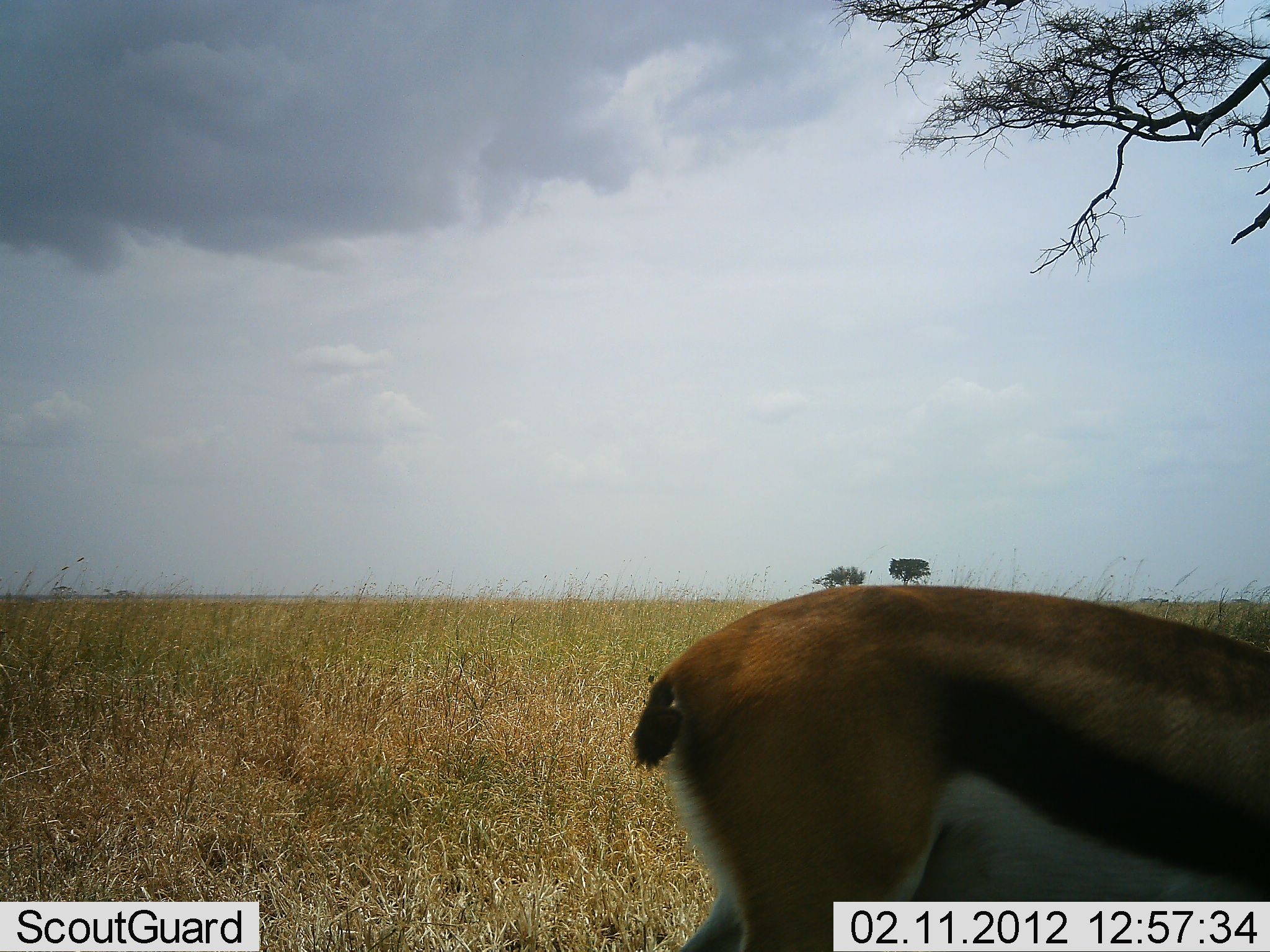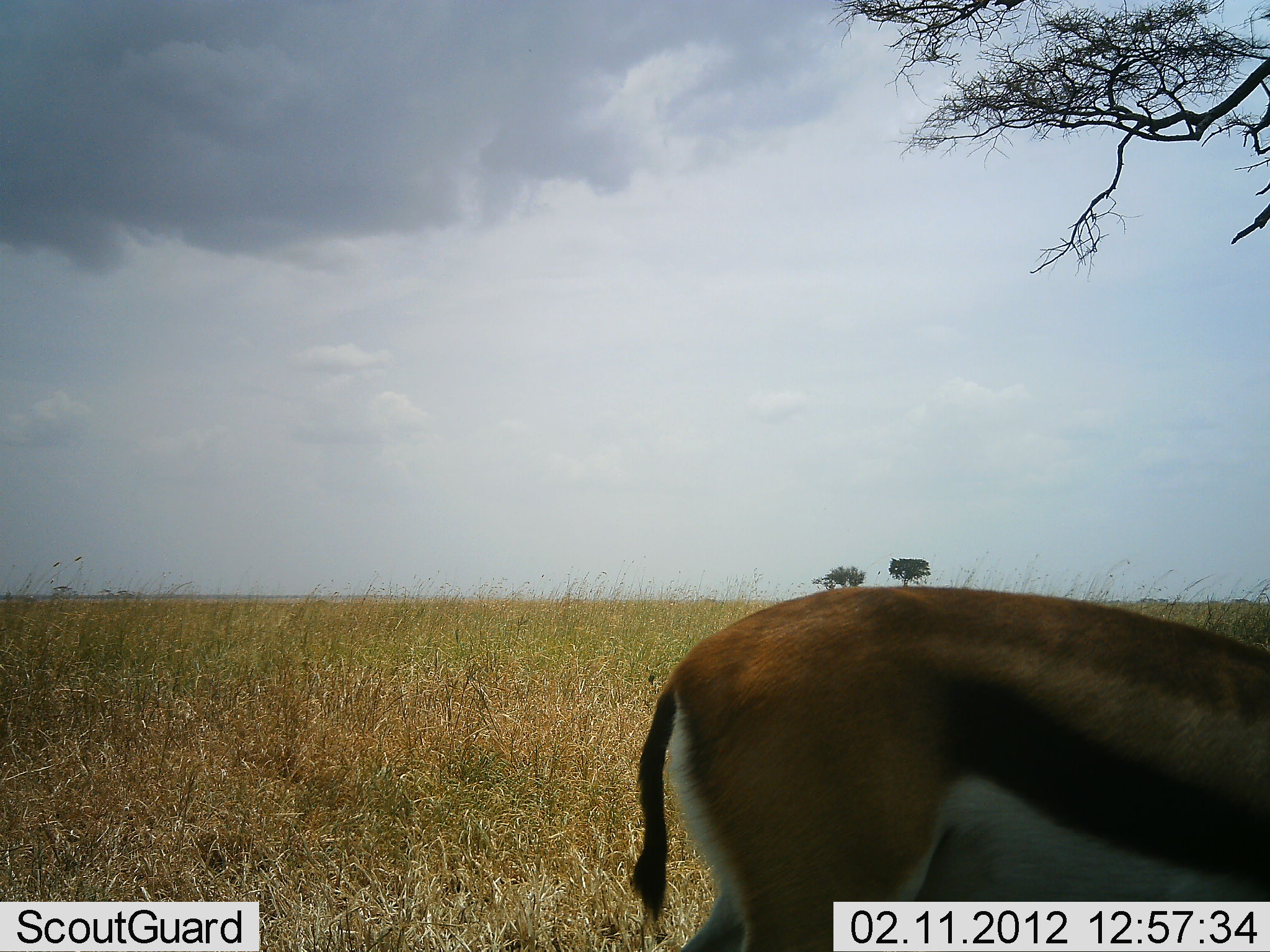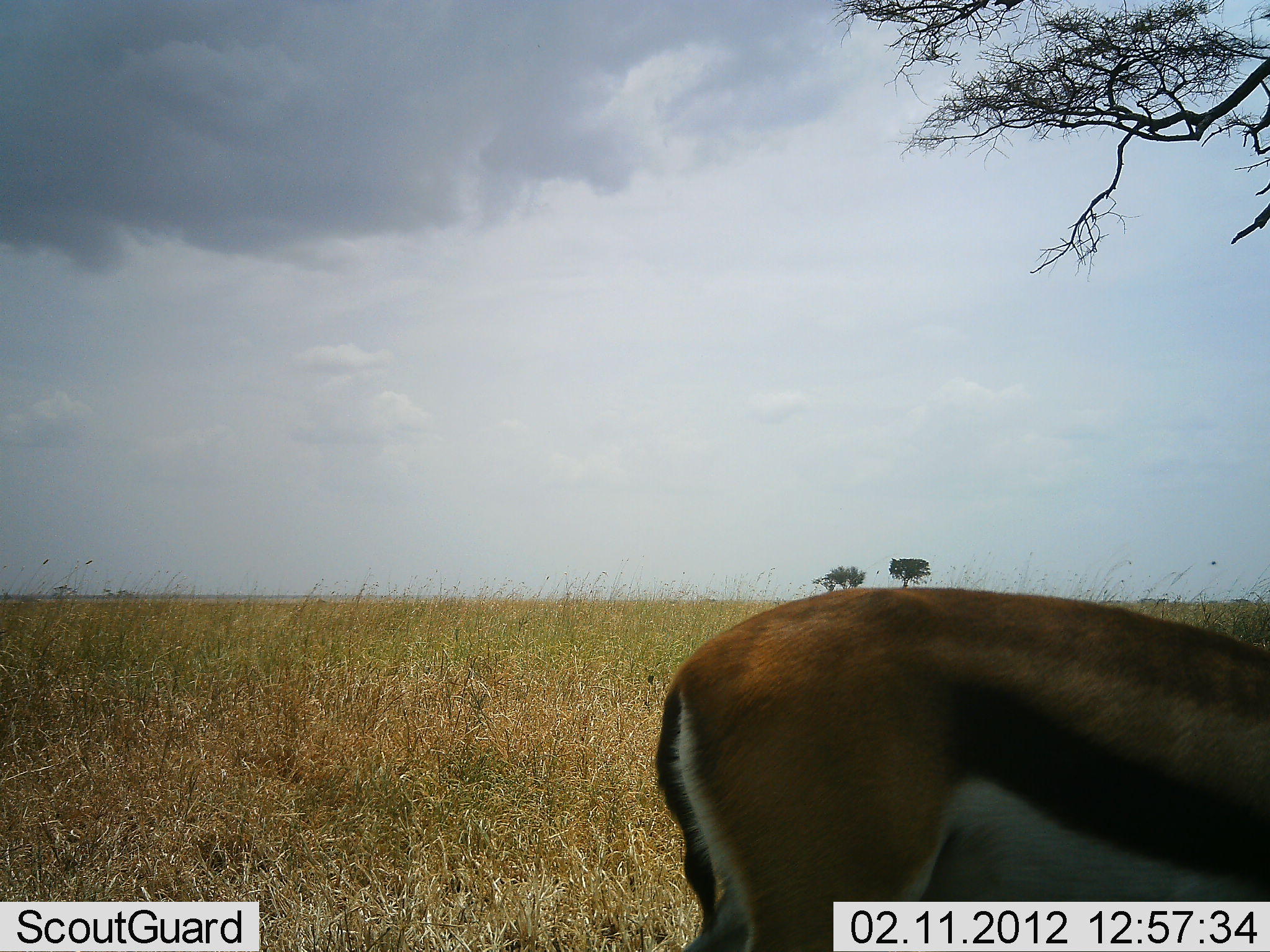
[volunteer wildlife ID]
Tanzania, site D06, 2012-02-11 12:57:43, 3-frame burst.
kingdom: Animalia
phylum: Chordata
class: Mammalia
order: Artiodactyla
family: Bovidae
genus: Eudorcas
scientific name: Eudorcas thomsonii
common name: thomson's gazelle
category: gazellethomsons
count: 1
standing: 94%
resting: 0%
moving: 0%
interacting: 0%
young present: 0%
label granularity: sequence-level